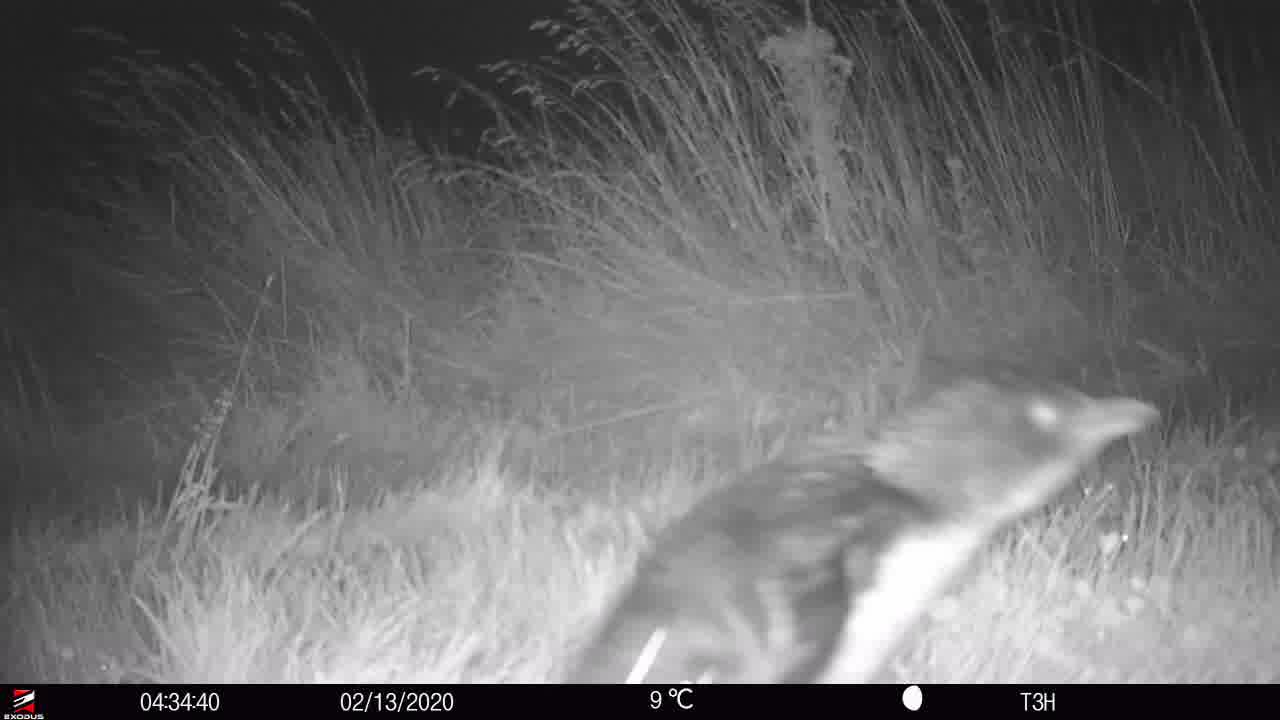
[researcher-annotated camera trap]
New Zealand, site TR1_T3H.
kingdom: Animalia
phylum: Chordata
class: Aves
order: Sphenisciformes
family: Spheniscidae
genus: Eudyptula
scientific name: Eudyptula minor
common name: little blue penguin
Little blue penguin (Eudyptula minor).